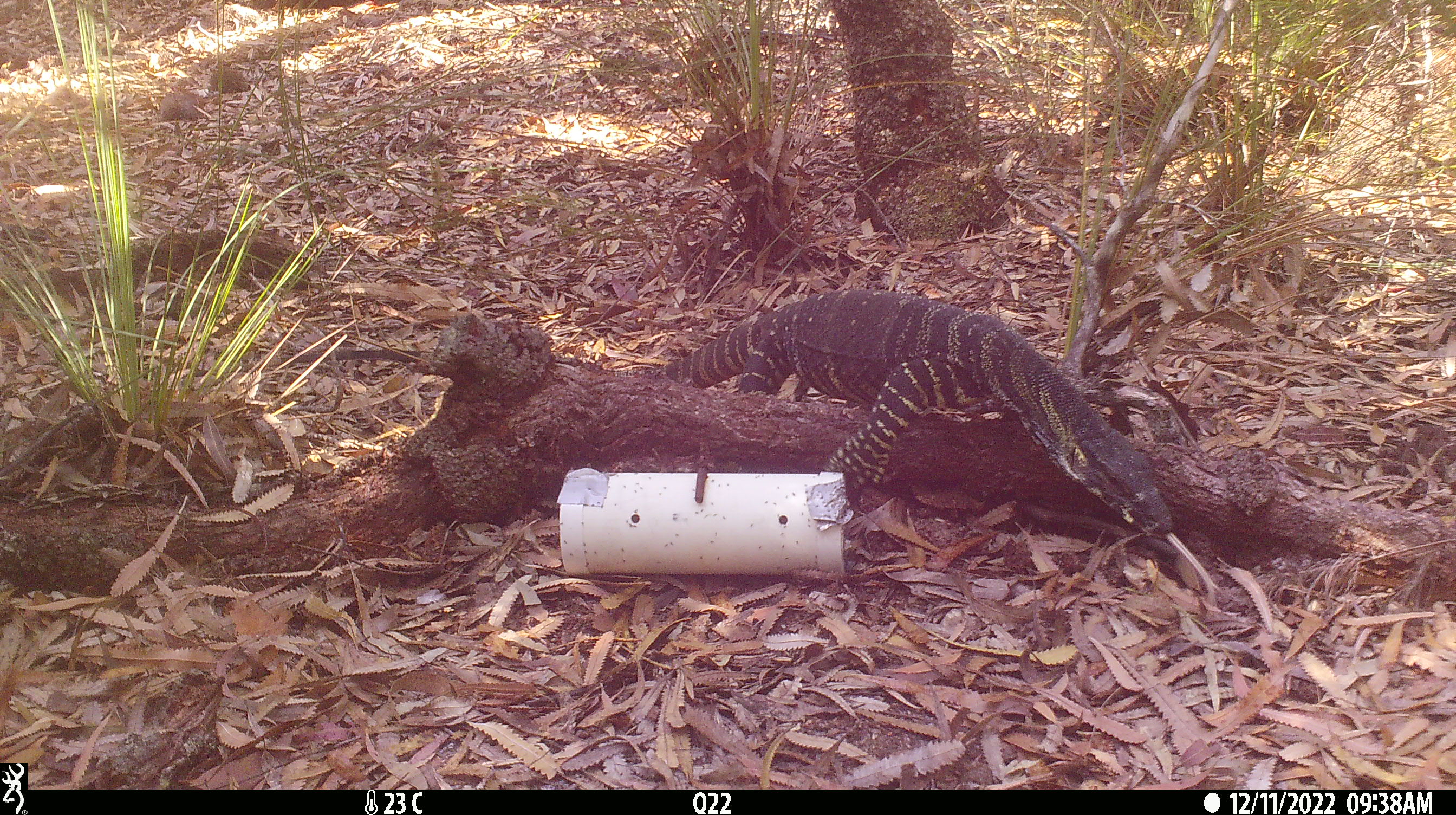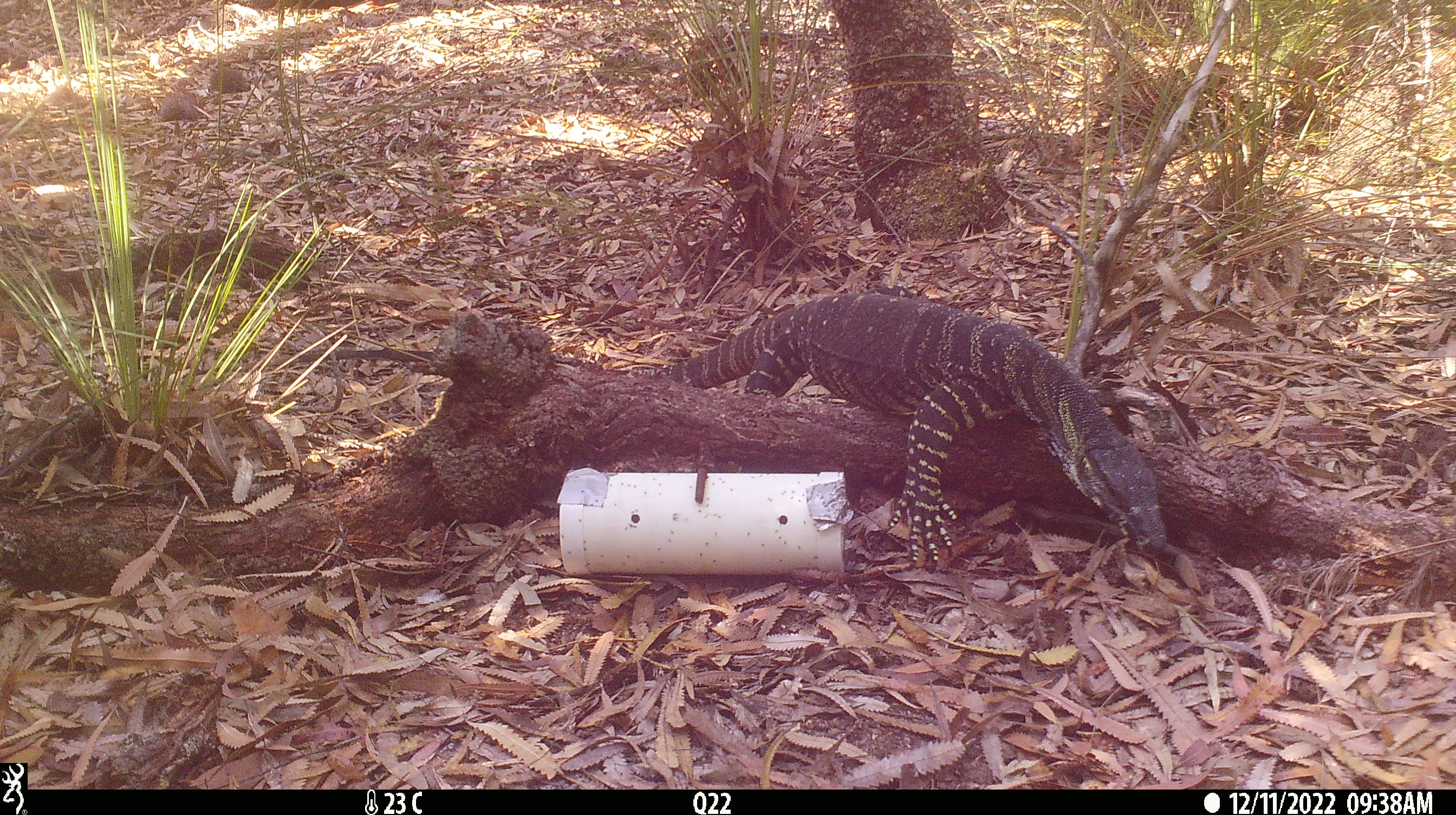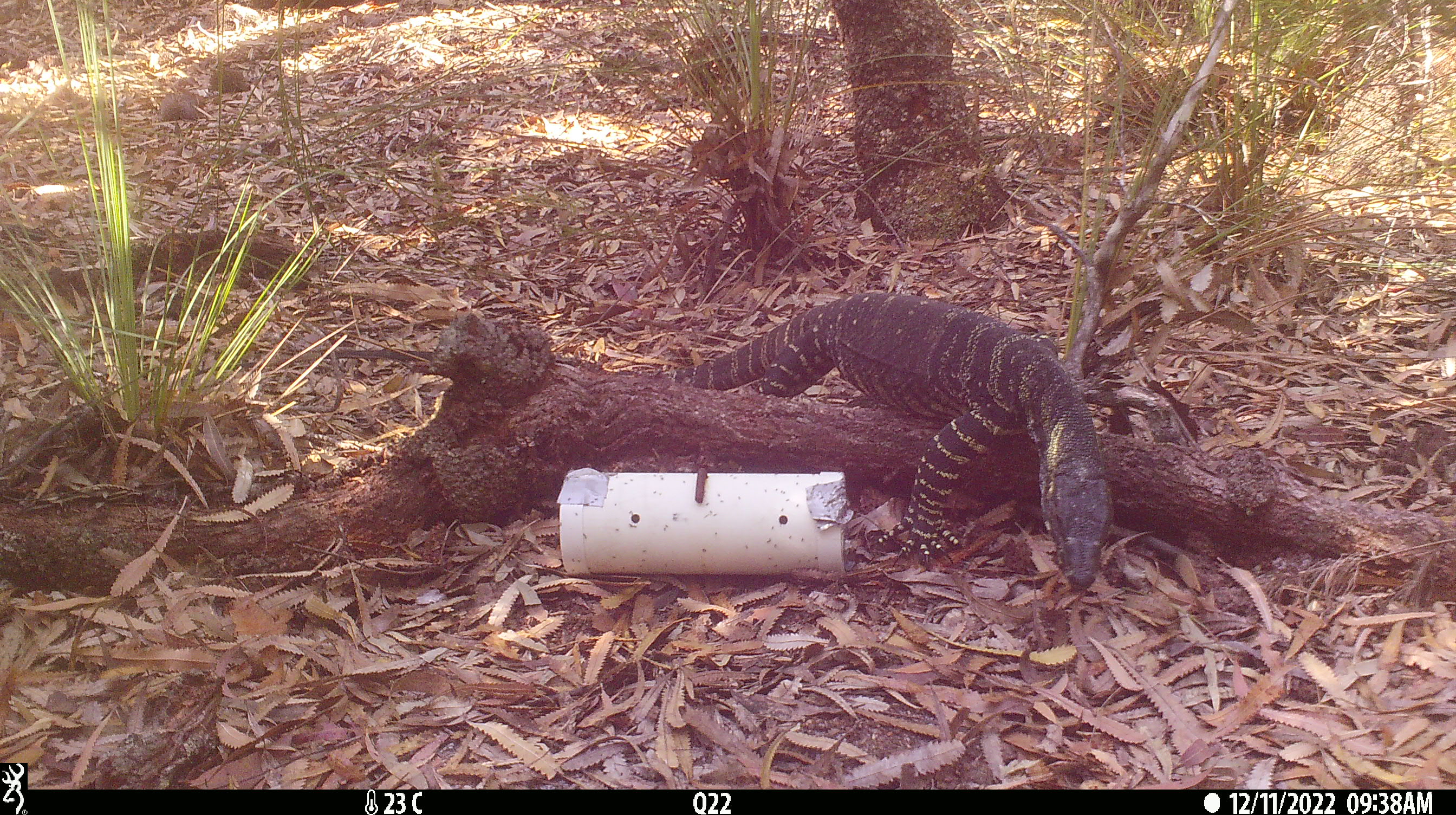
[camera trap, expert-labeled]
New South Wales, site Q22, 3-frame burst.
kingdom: Animalia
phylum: Chordata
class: Reptilia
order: Squamata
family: Varanidae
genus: Varanus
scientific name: Varanus varius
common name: lace monitor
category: goanna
Goanna (lace monitor) (Varanus varius).